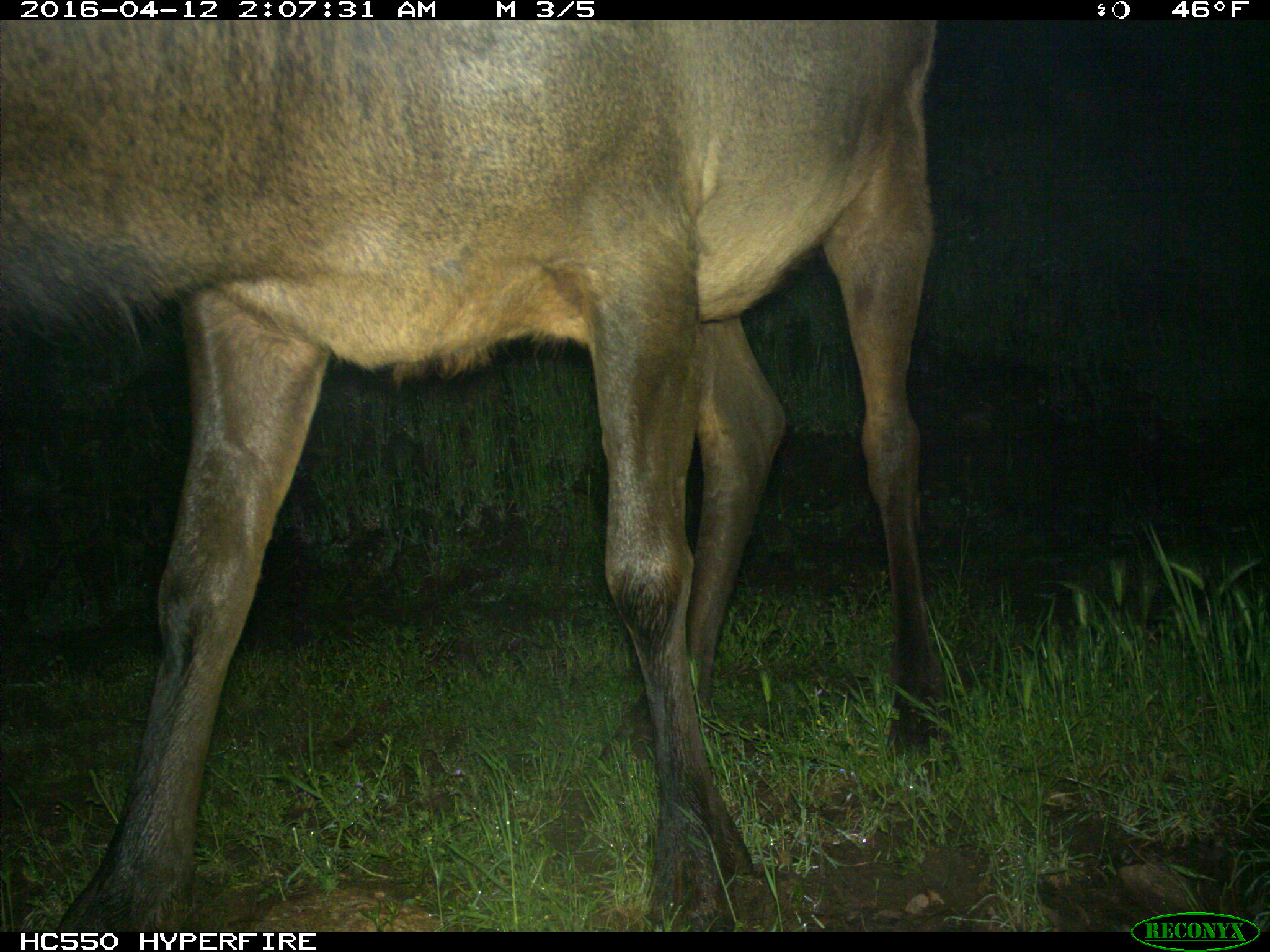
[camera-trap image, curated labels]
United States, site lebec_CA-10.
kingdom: Animalia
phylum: Chordata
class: Mammalia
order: Artiodactyla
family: Cervidae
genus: Cervus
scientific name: Cervus canadensis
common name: elk